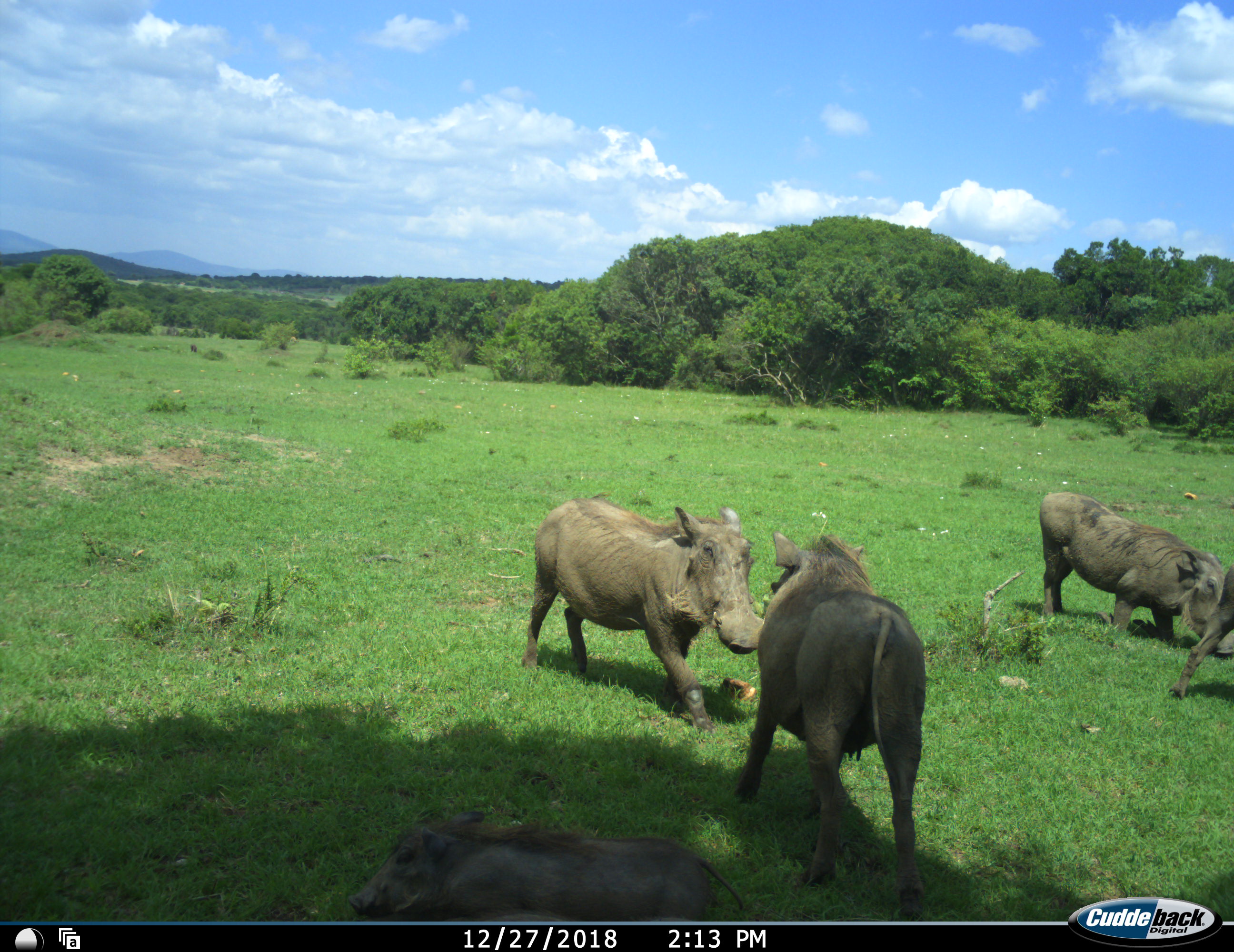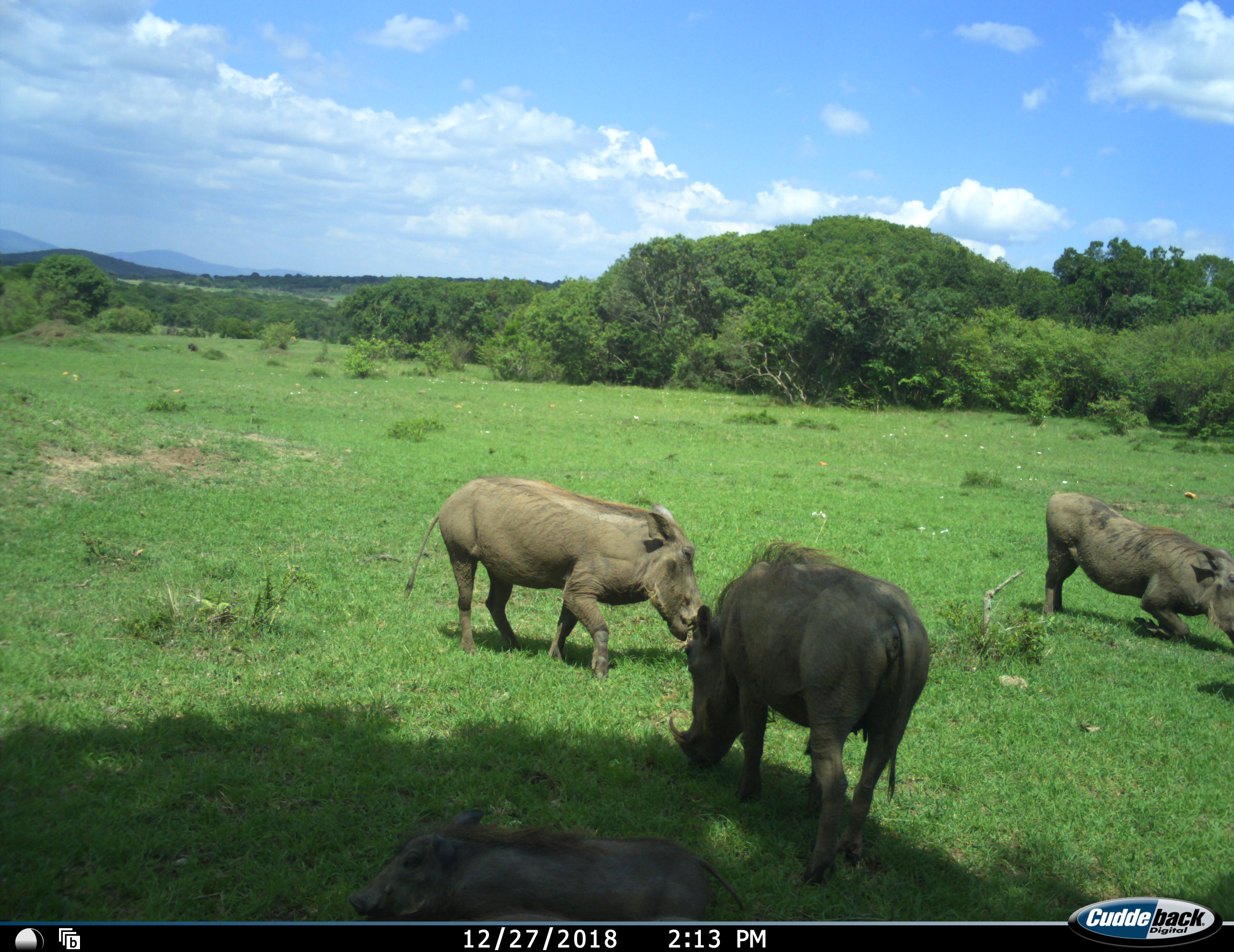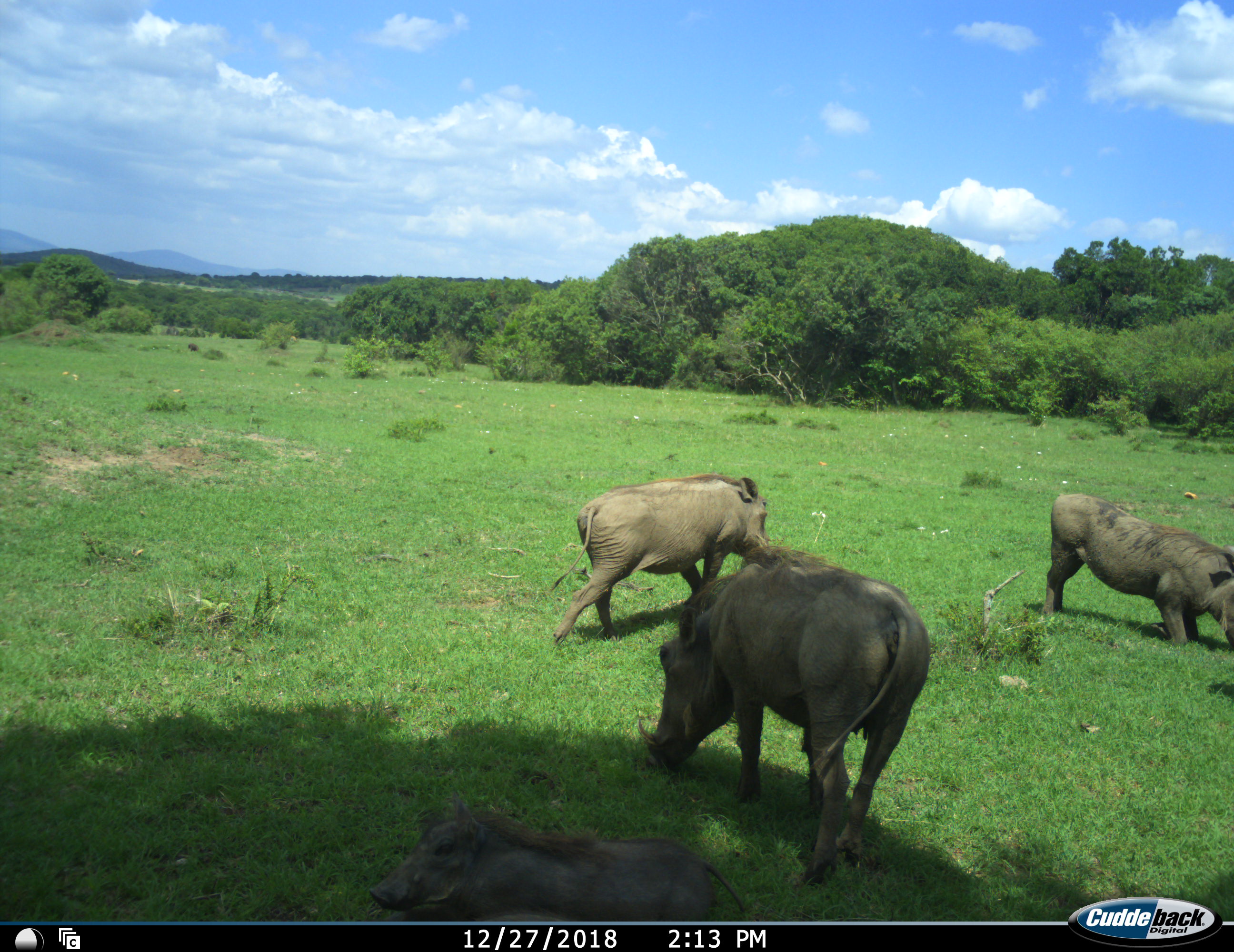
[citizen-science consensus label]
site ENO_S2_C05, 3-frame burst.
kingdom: Animalia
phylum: Chordata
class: Mammalia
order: Artiodactyla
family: Suidae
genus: Phacochoerus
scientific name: Phacochoerus africanus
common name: warthog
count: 5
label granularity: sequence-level